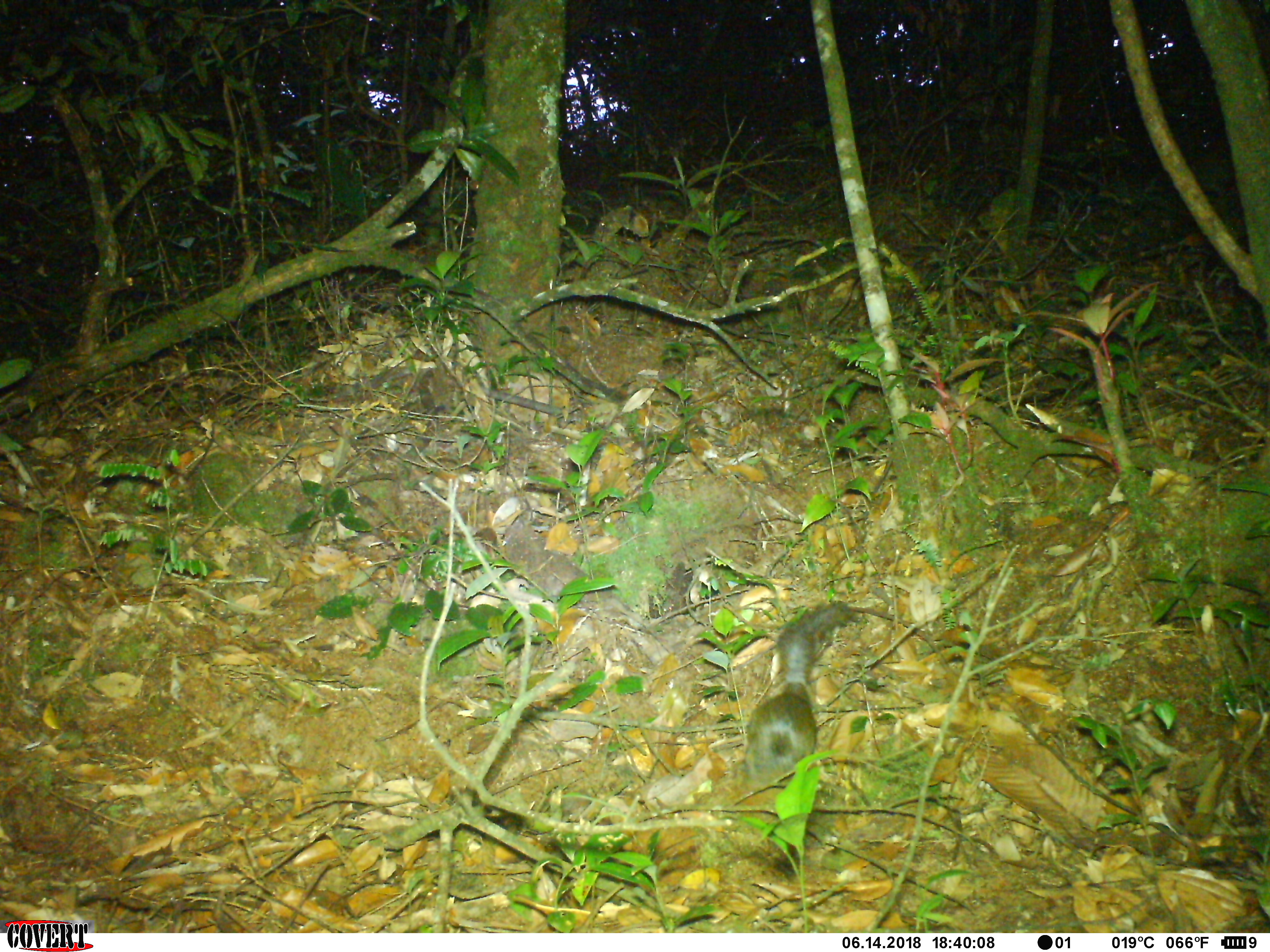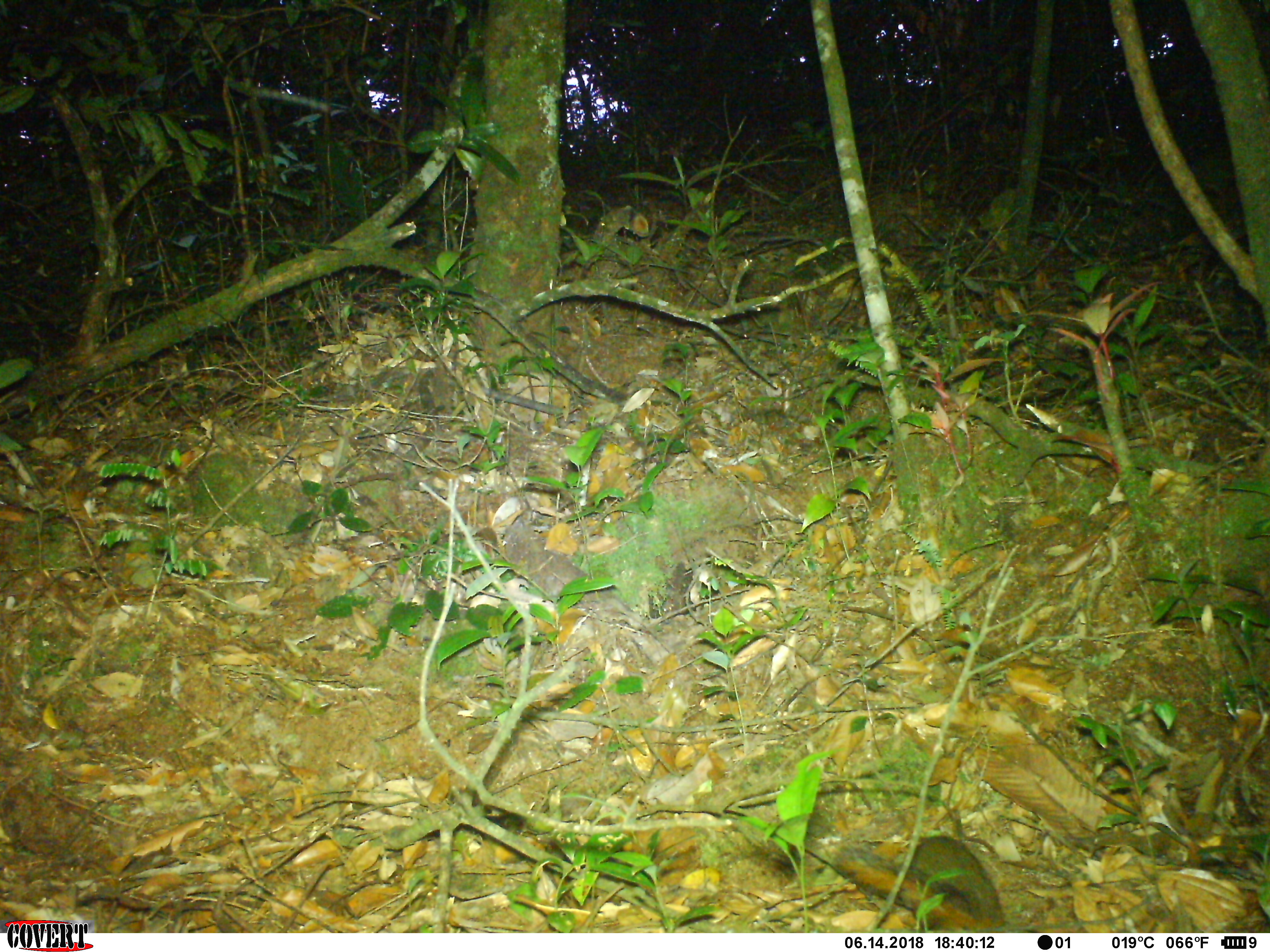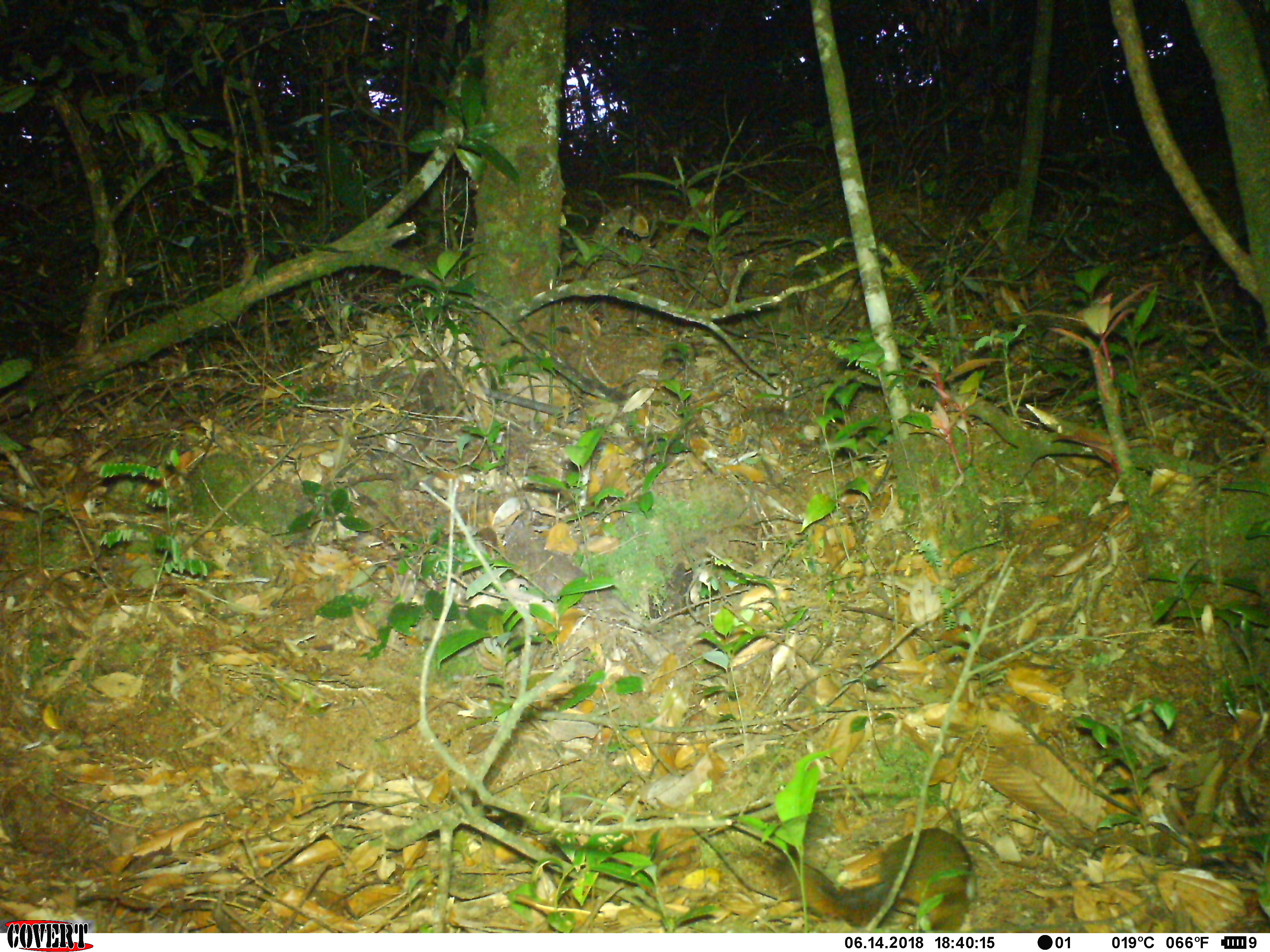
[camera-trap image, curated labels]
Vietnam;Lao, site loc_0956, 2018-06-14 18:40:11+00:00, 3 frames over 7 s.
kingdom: Animalia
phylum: Chordata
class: Mammalia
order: Rodentia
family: Sciuridae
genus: Dremomys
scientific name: Dremomys rufigenis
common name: red-cheeked squirrel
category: red cheeked squirrel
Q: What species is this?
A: Red cheeked squirrel (red-cheeked squirrel) (Dremomys rufigenis).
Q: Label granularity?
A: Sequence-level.